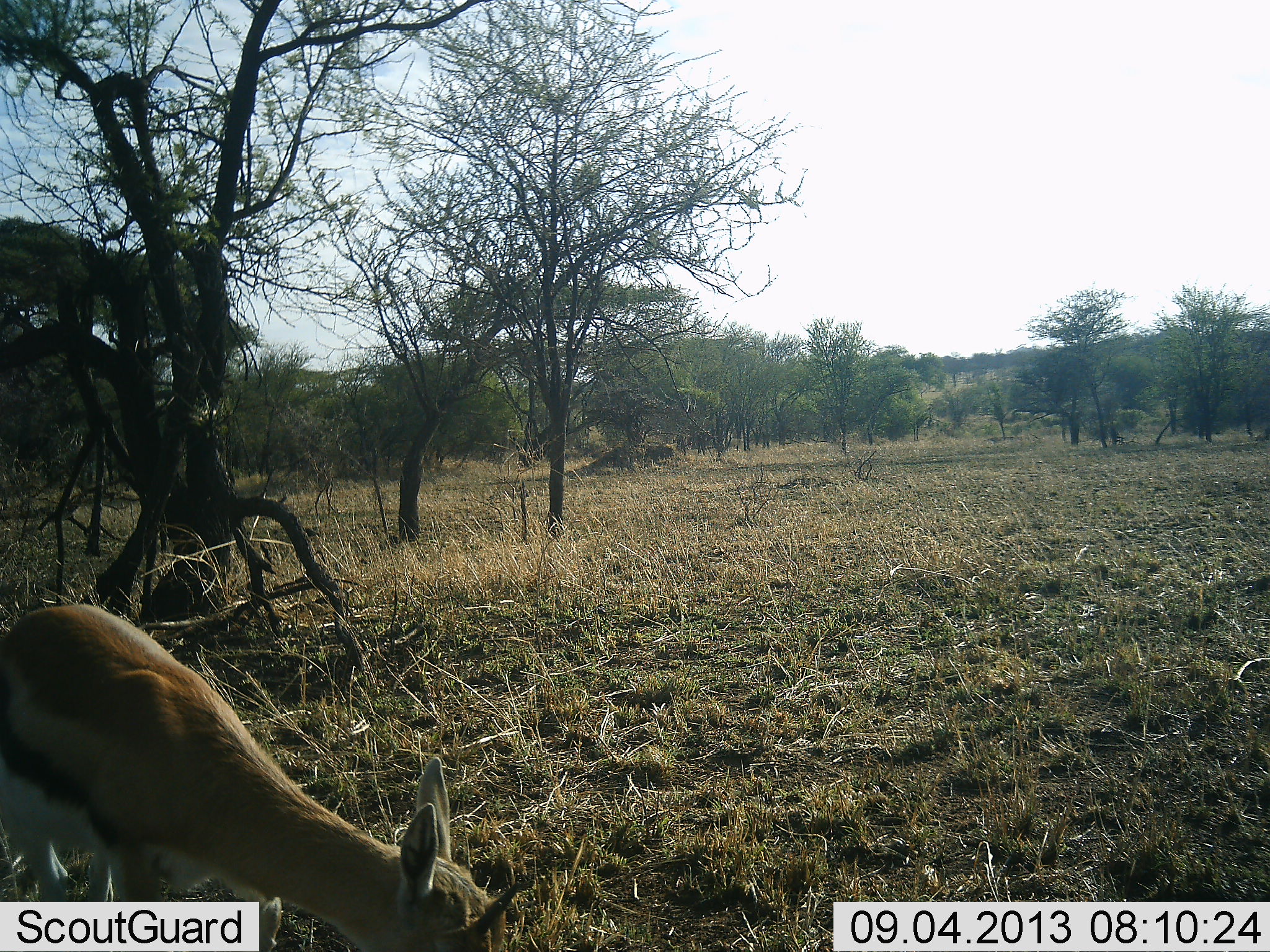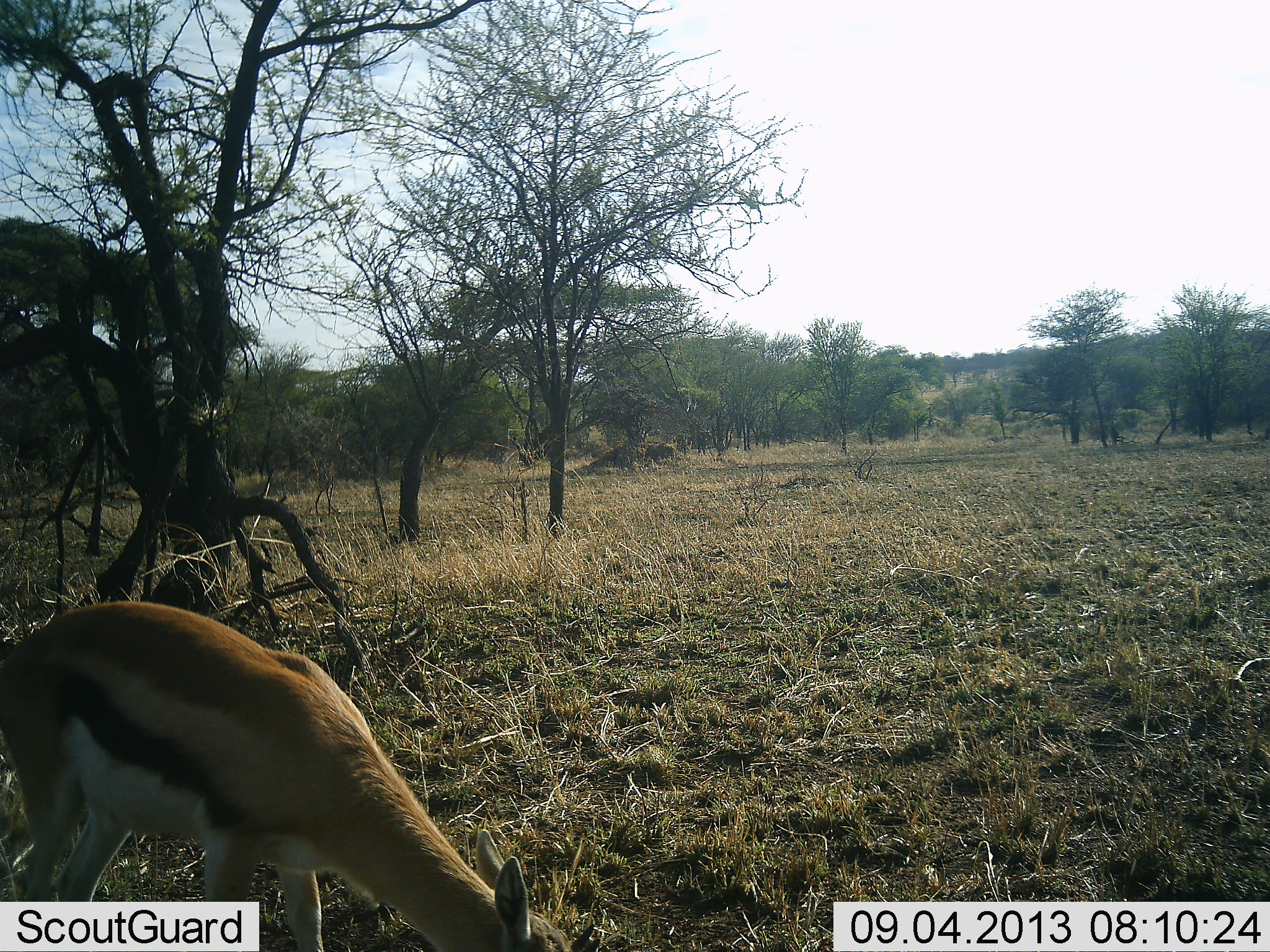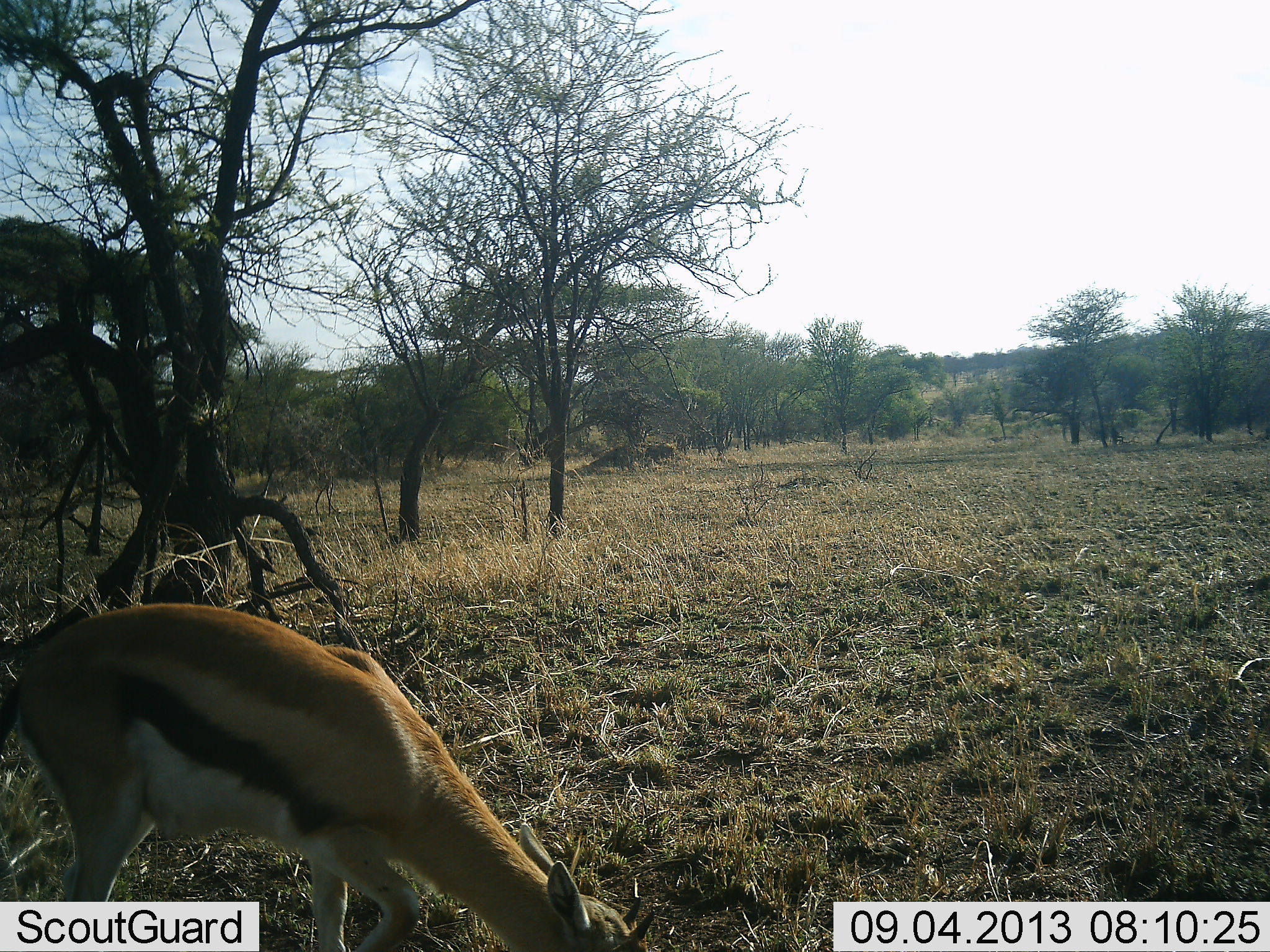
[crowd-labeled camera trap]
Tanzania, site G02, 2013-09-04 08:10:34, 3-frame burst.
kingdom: Animalia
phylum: Chordata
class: Mammalia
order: Artiodactyla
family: Bovidae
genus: Eudorcas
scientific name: Eudorcas thomsonii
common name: thomson's gazelle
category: gazellethomsons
Gazellethomsons (thomson's gazelle) (Eudorcas thomsonii), count 1. Behavior (volunteer vote fractions): standing 8%, resting 0%, moving 15%, interacting 0%. Young present (vote fraction): 0%. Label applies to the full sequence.